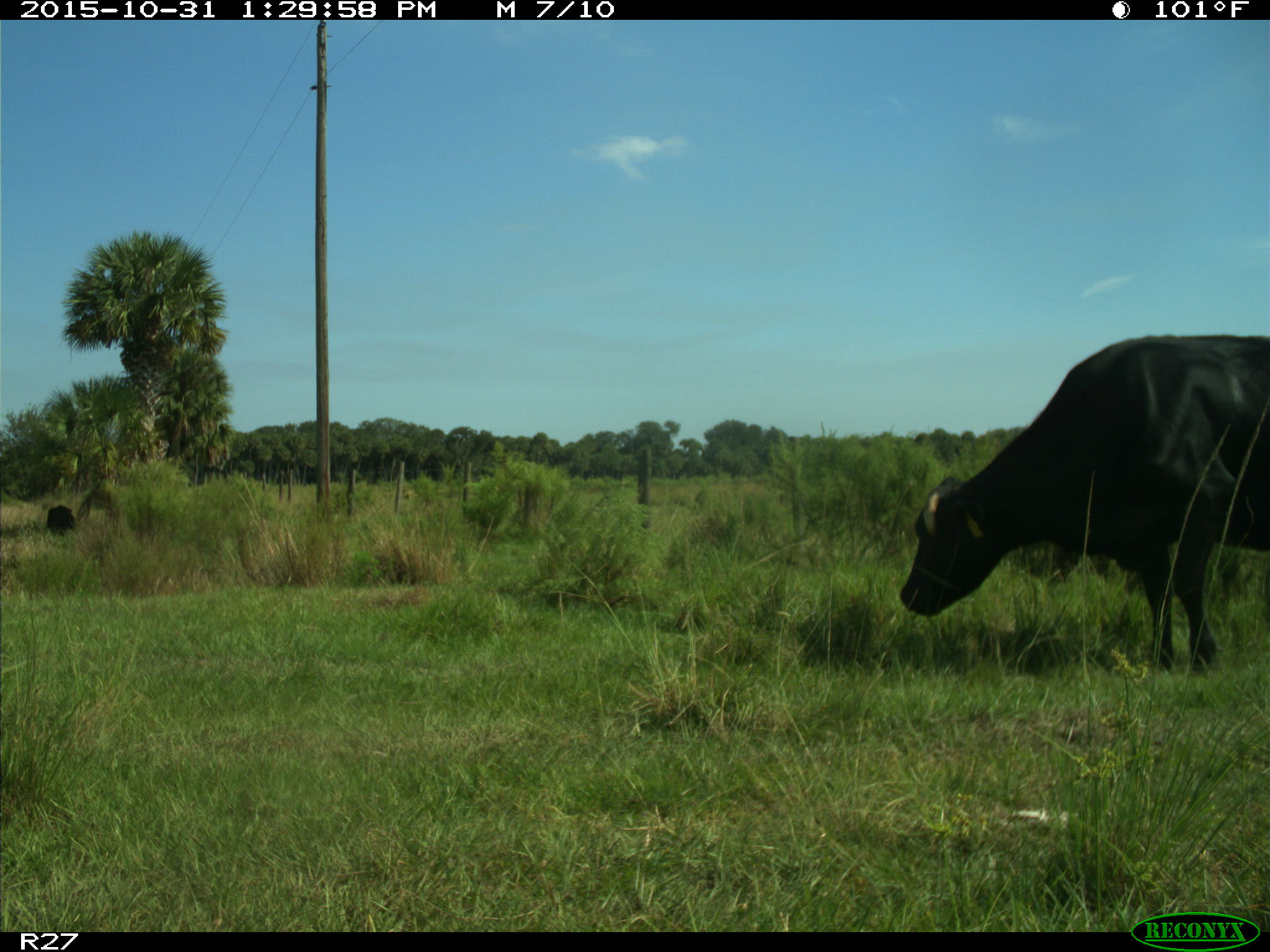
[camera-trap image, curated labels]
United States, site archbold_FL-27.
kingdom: Animalia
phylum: Chordata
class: Mammalia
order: Artiodactyla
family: Bovidae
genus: Bos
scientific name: Bos taurus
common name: domestic cow